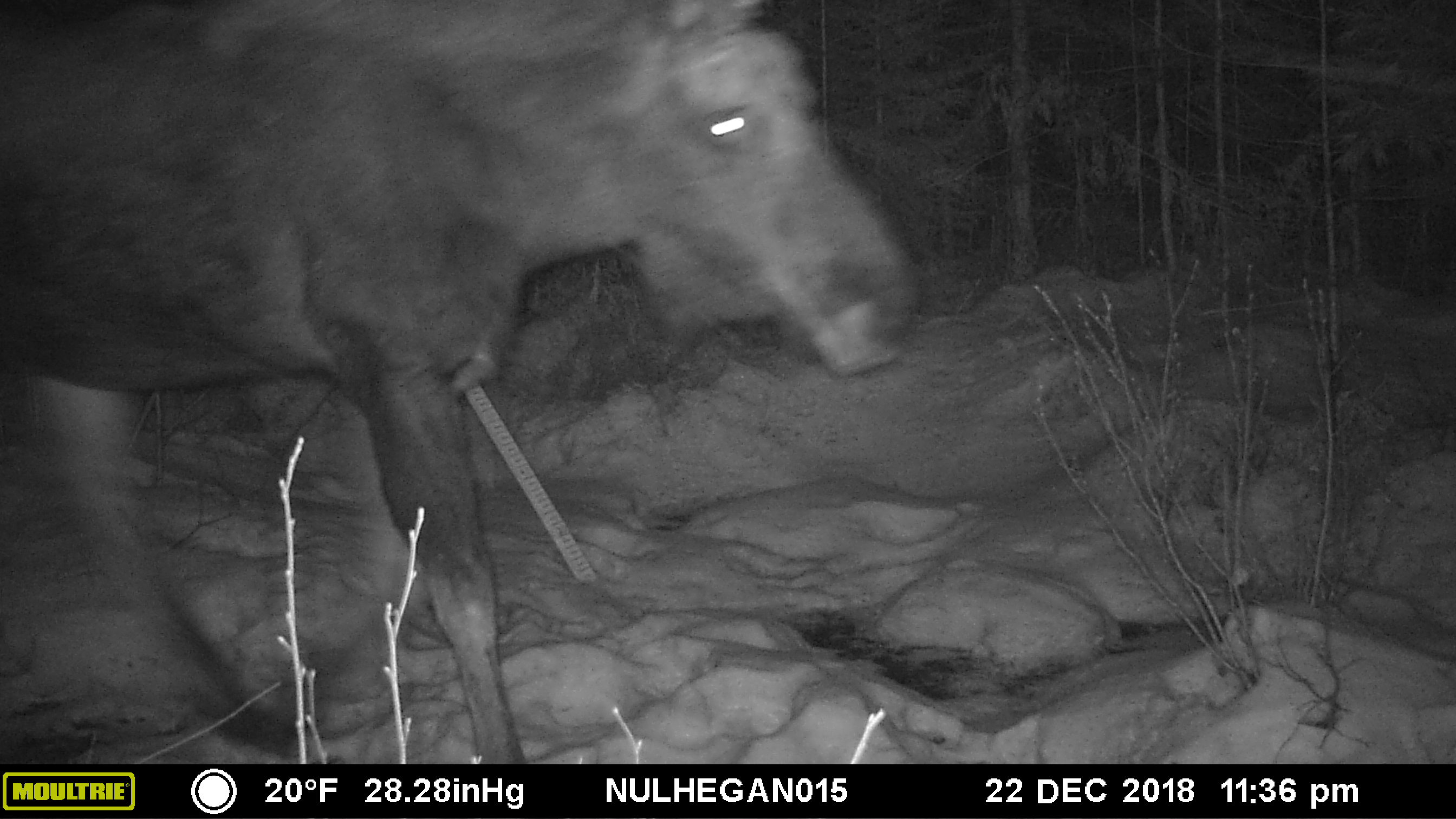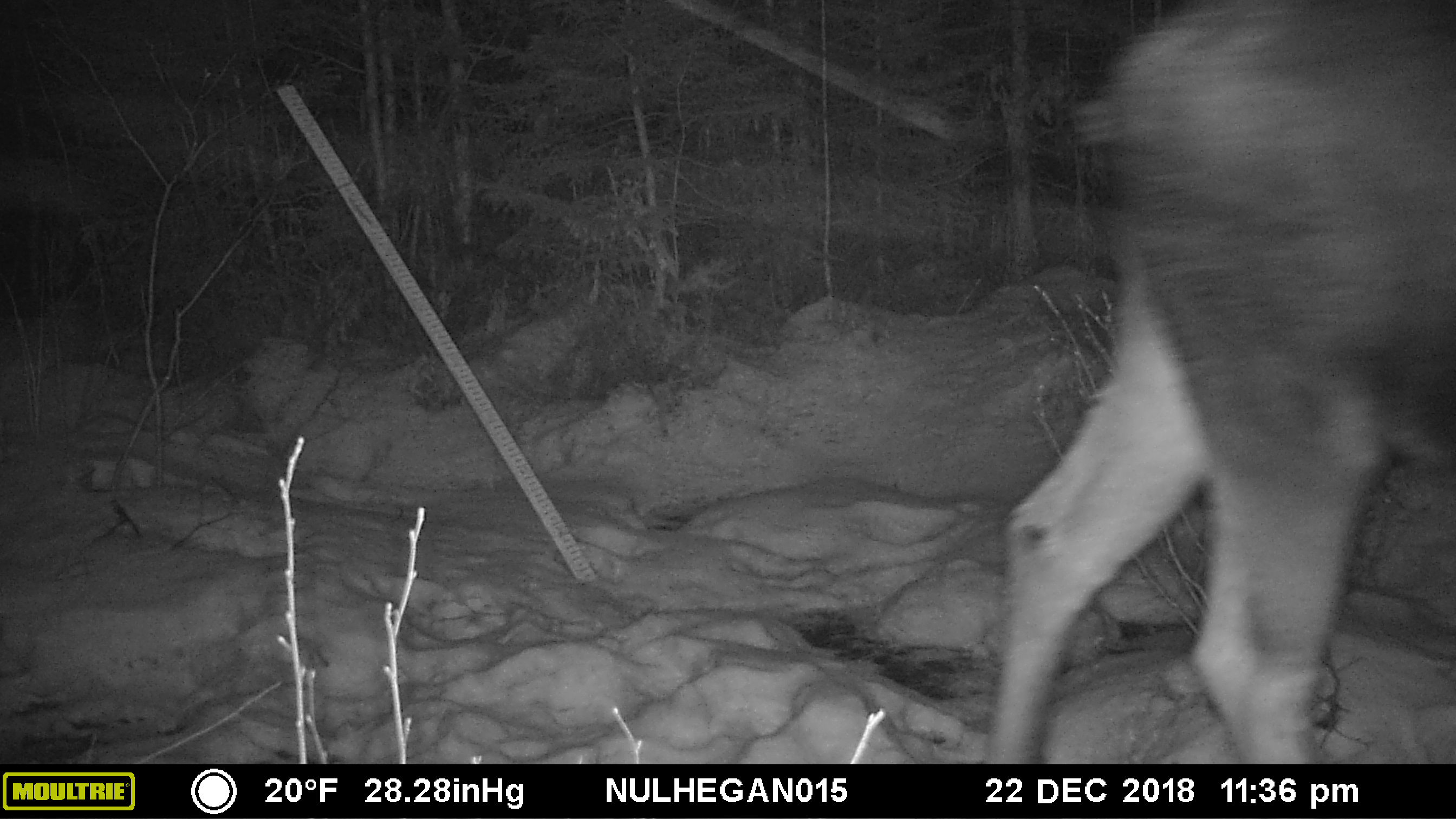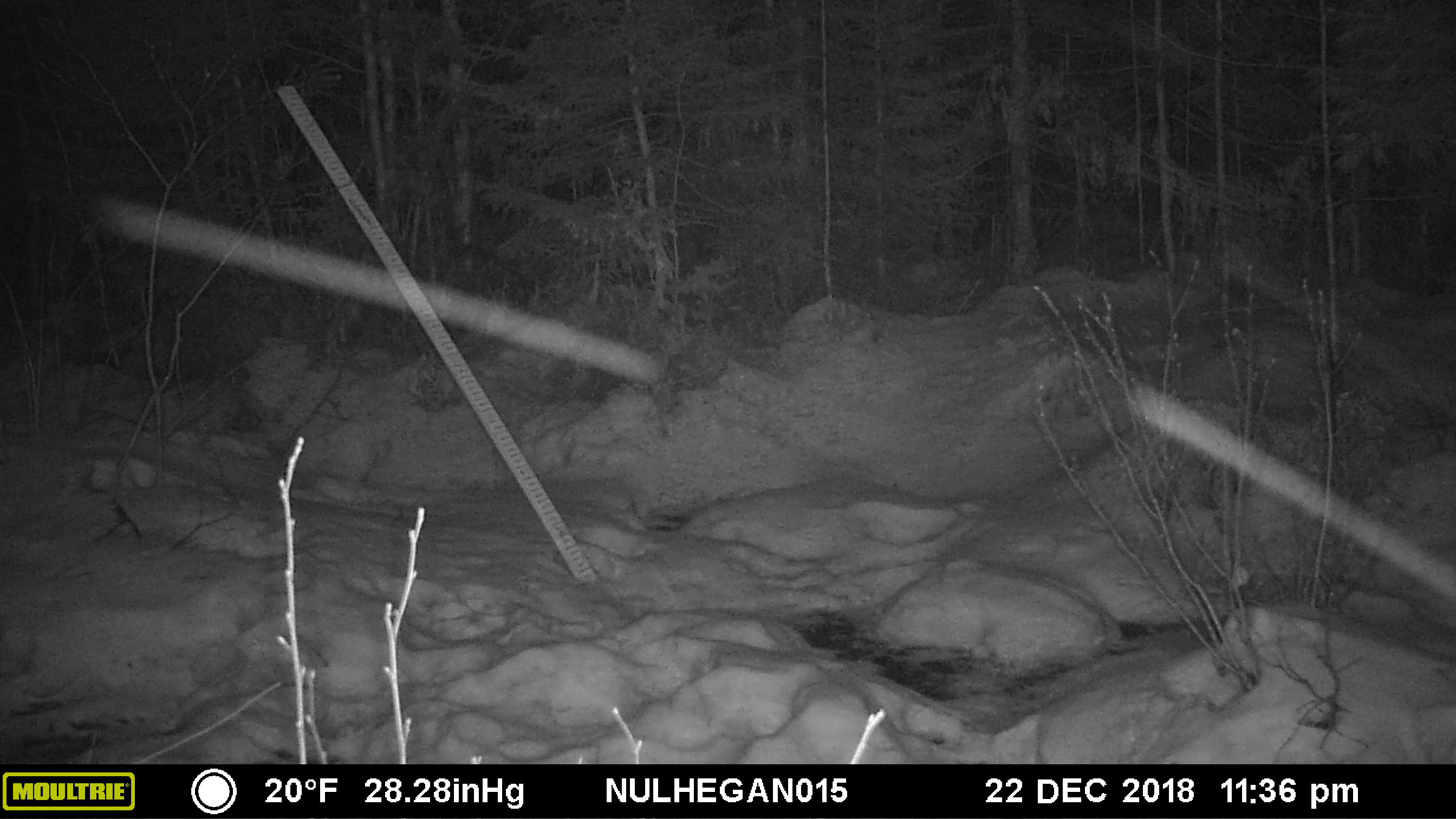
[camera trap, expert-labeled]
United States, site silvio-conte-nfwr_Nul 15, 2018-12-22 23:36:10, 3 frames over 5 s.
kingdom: Animalia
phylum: Chordata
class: Mammalia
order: Artiodactyla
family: Cervidae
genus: Alces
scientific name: Alces alces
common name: moose